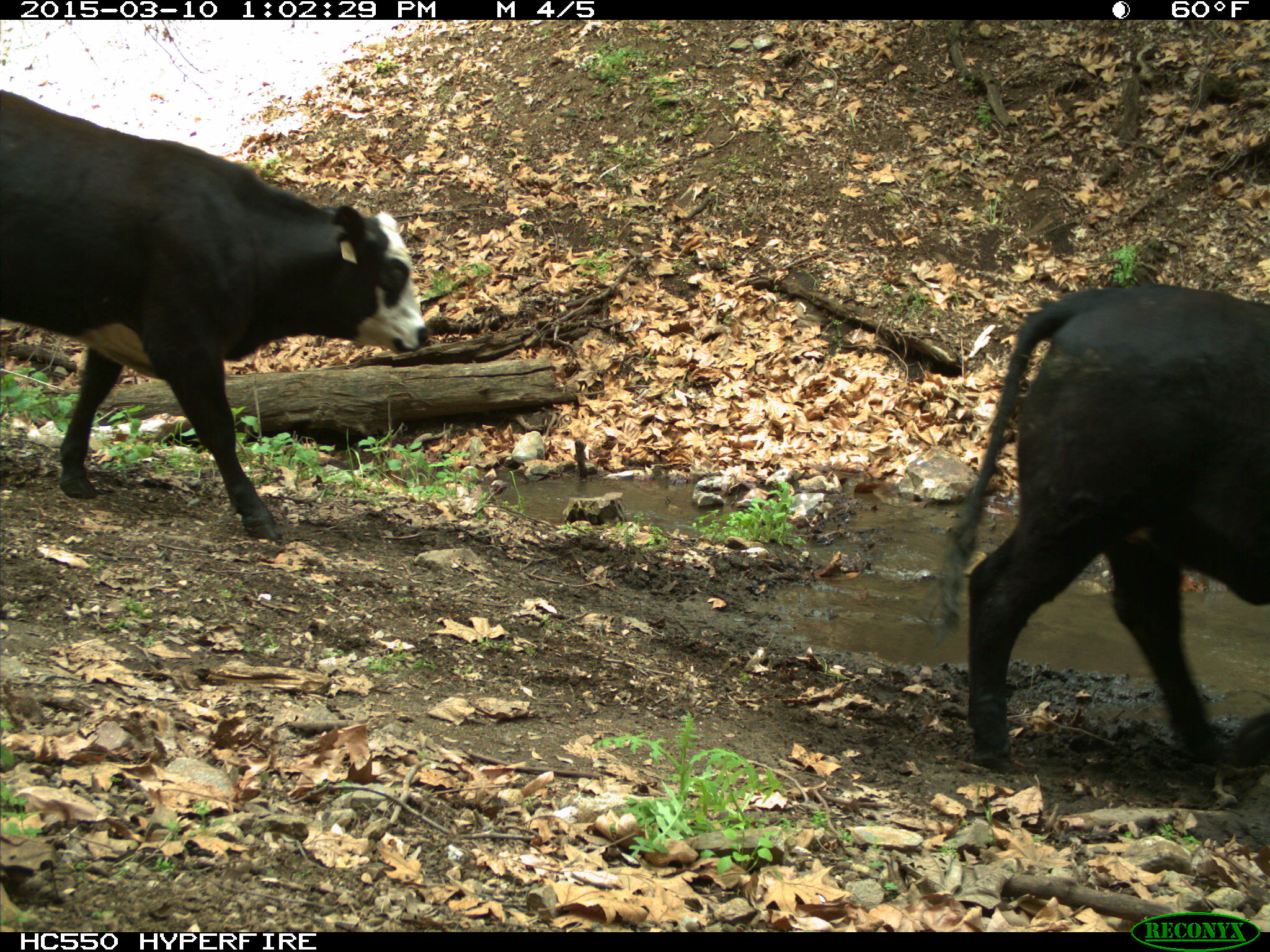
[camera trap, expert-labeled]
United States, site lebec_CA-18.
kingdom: Animalia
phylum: Chordata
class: Mammalia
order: Artiodactyla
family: Bovidae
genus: Bos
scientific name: Bos taurus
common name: domestic cow